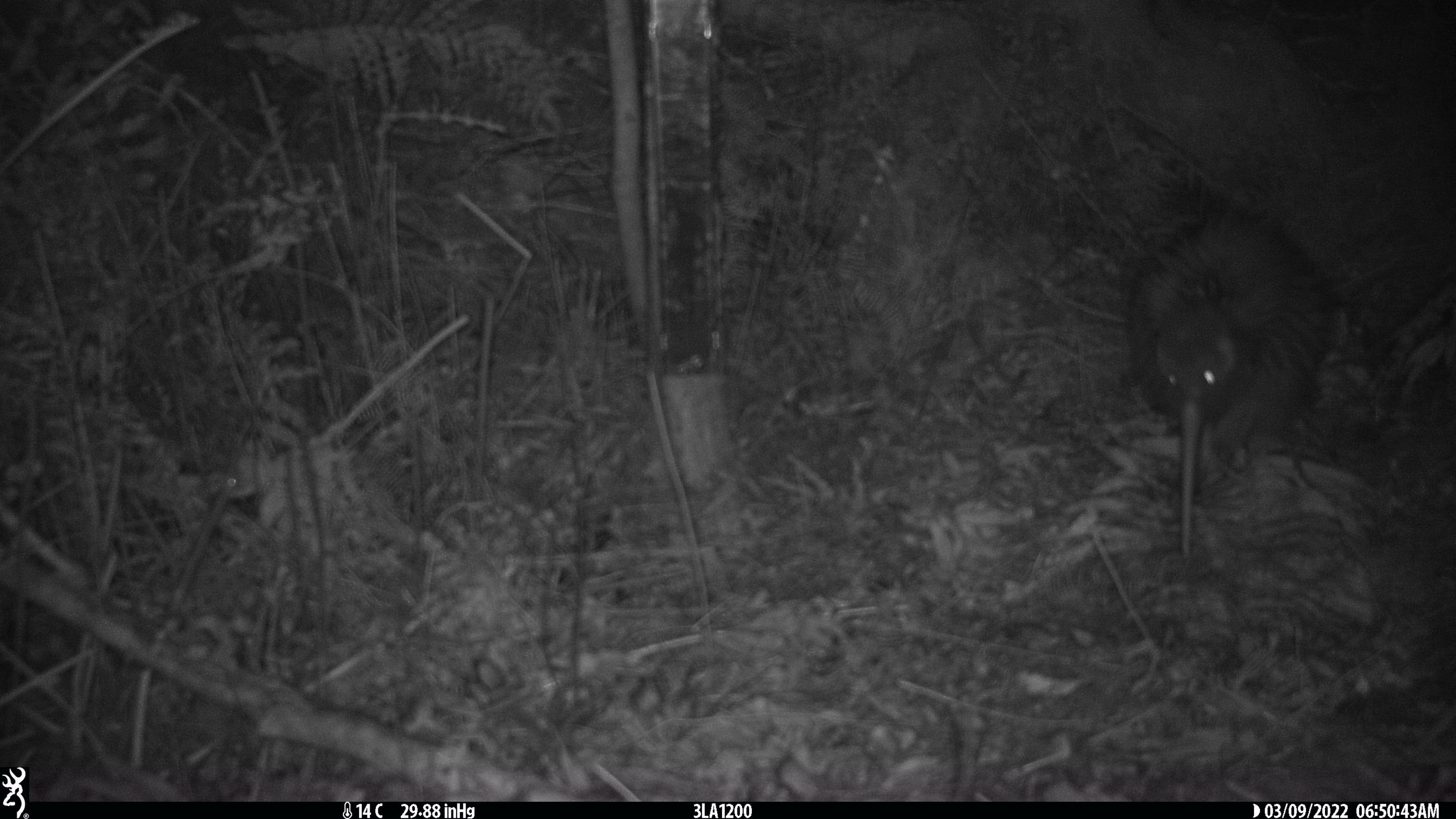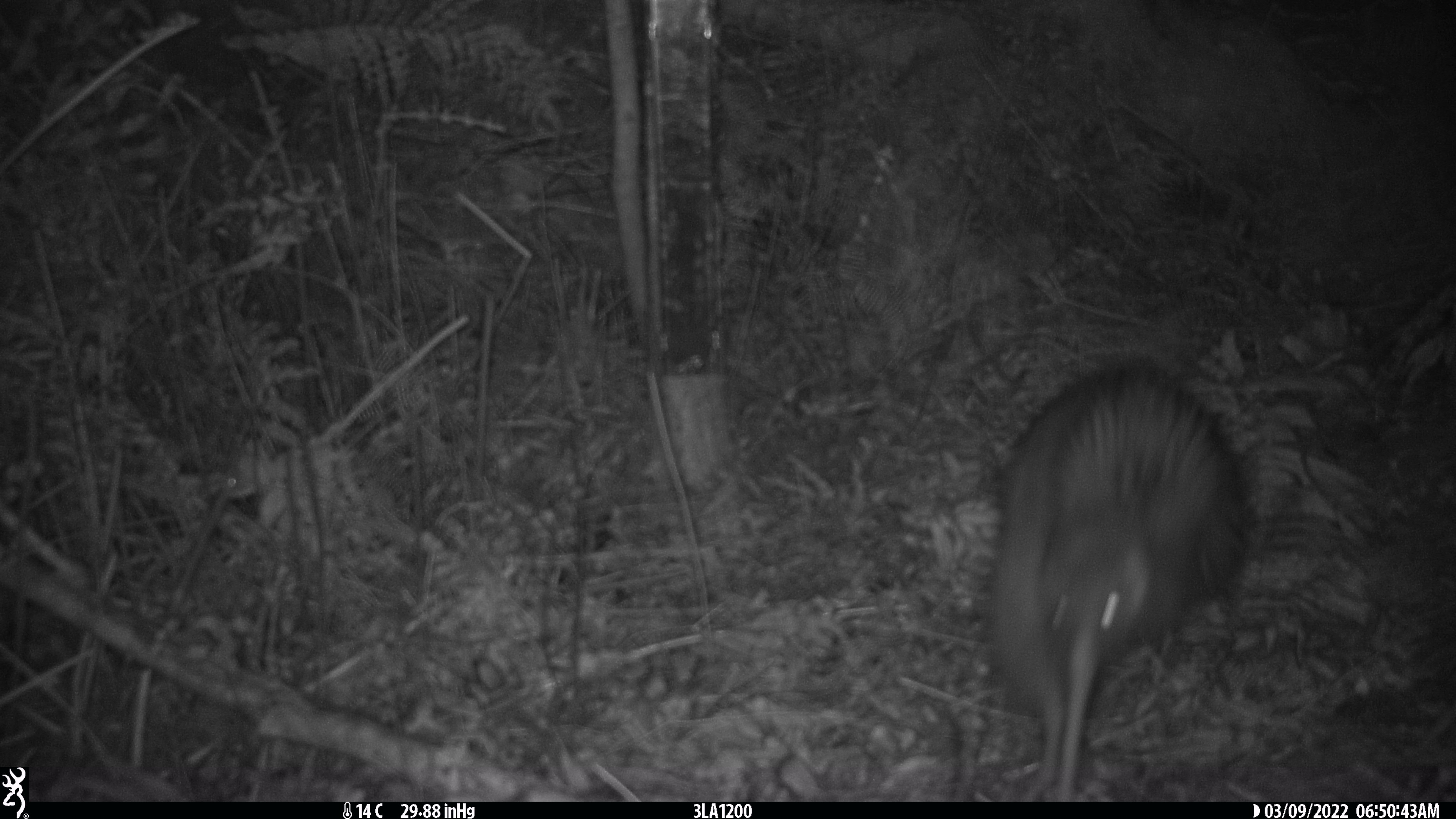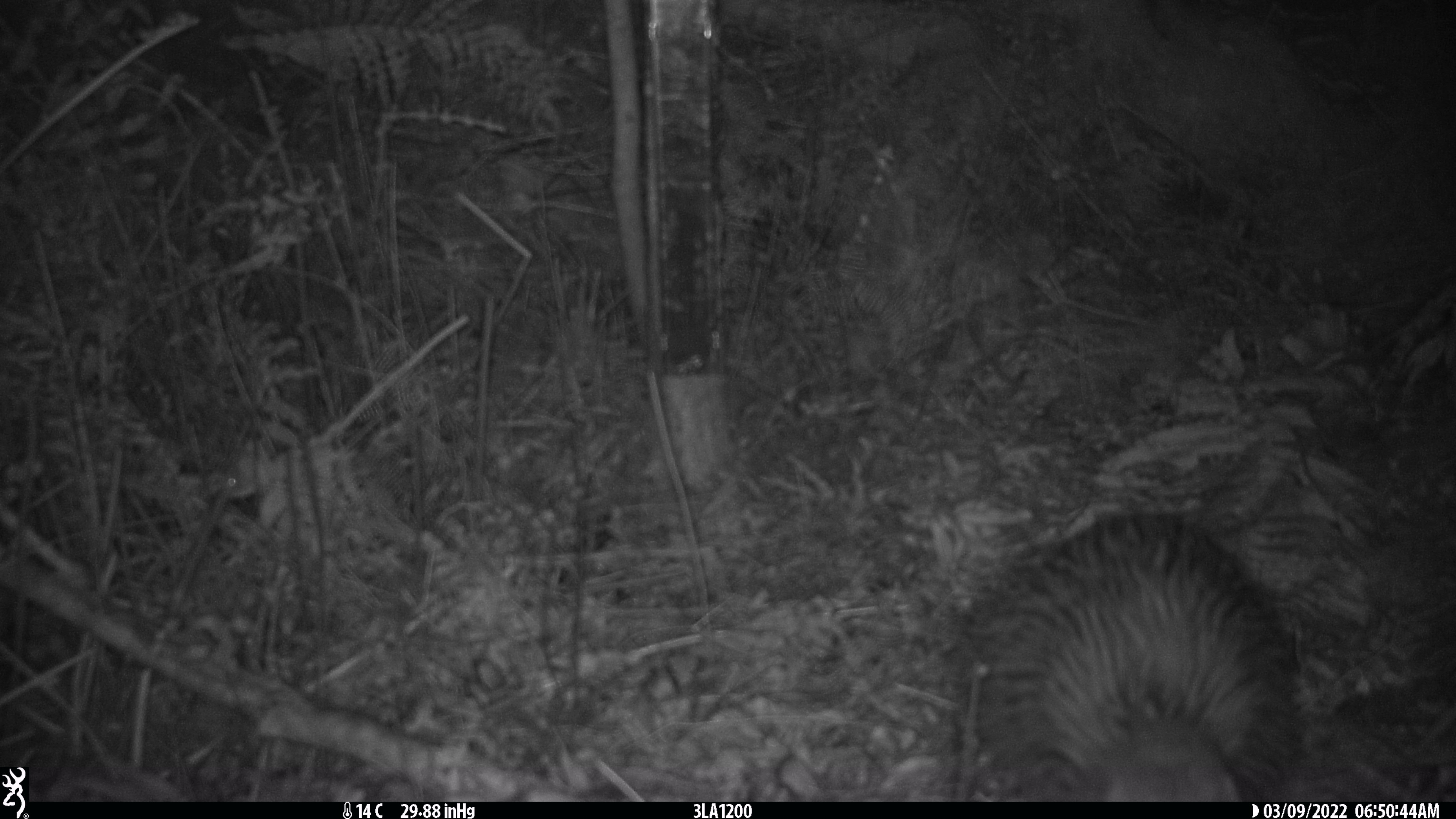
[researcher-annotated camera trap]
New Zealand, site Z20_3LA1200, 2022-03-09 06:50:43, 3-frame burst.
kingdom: Animalia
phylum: Chordata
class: Aves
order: Apterygiformes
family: Apterygidae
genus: Apteryx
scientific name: Apteryx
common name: kiwi